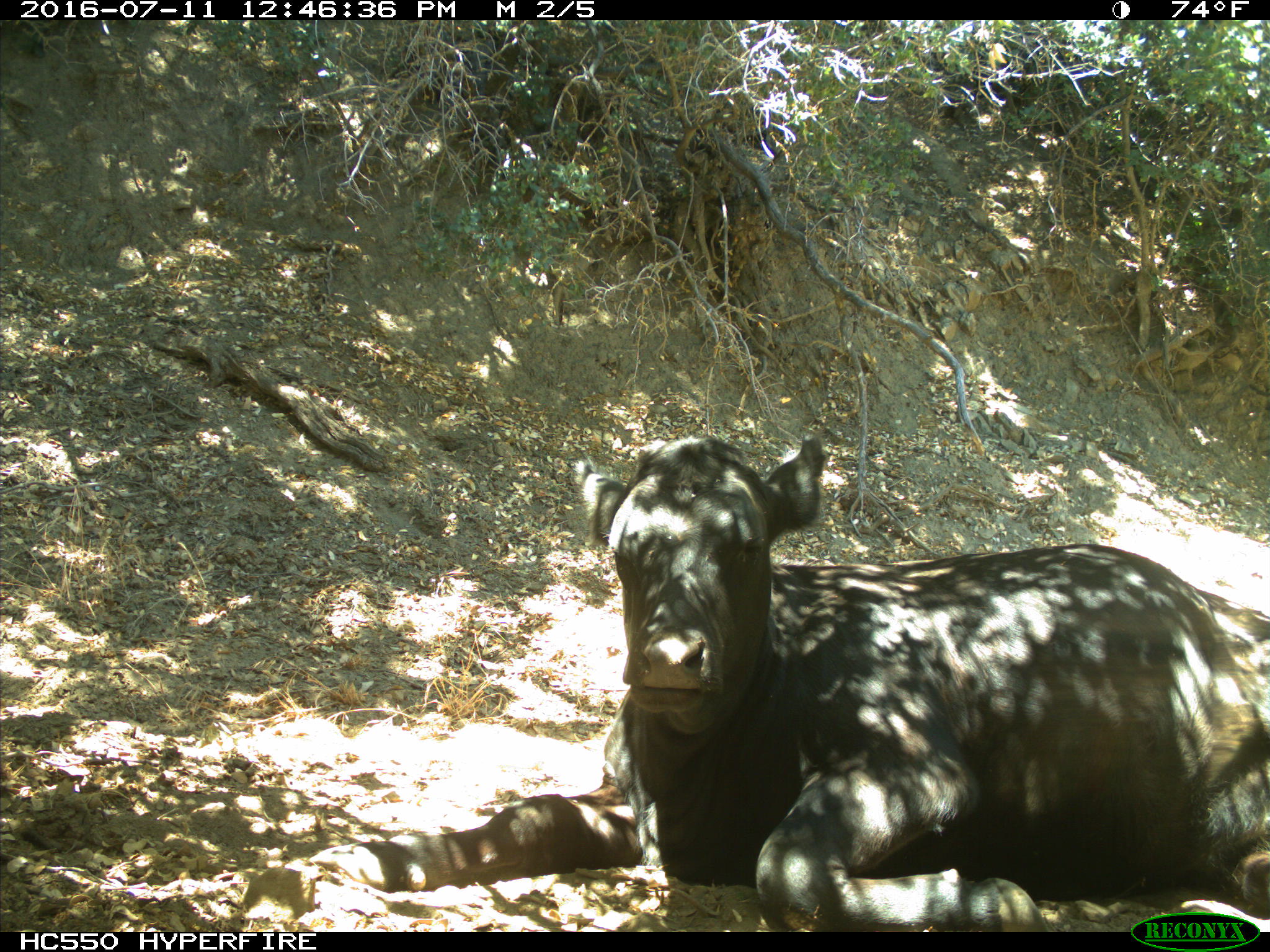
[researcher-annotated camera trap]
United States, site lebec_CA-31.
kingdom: Animalia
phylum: Chordata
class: Mammalia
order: Artiodactyla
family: Bovidae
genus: Bos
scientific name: Bos taurus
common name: domestic cow